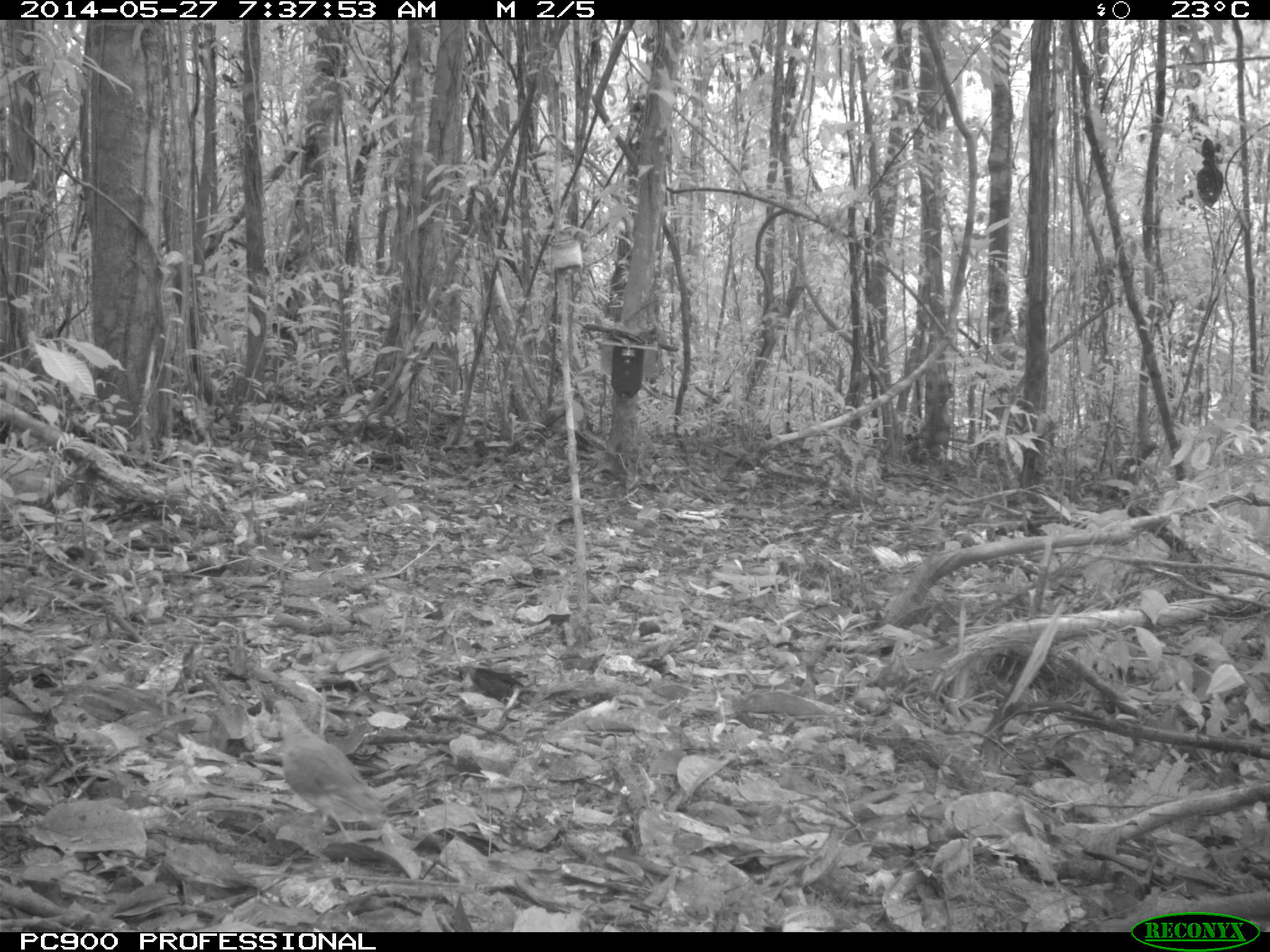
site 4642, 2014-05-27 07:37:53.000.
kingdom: Animalia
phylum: Chordata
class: Aves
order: Columbiformes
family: Columbidae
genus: Leptotila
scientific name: Leptotila rufaxilla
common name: gray-fronted dove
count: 1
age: adult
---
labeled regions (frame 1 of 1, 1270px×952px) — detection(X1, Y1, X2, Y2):
leptotila rufaxilla: detection(268, 699, 390, 846)